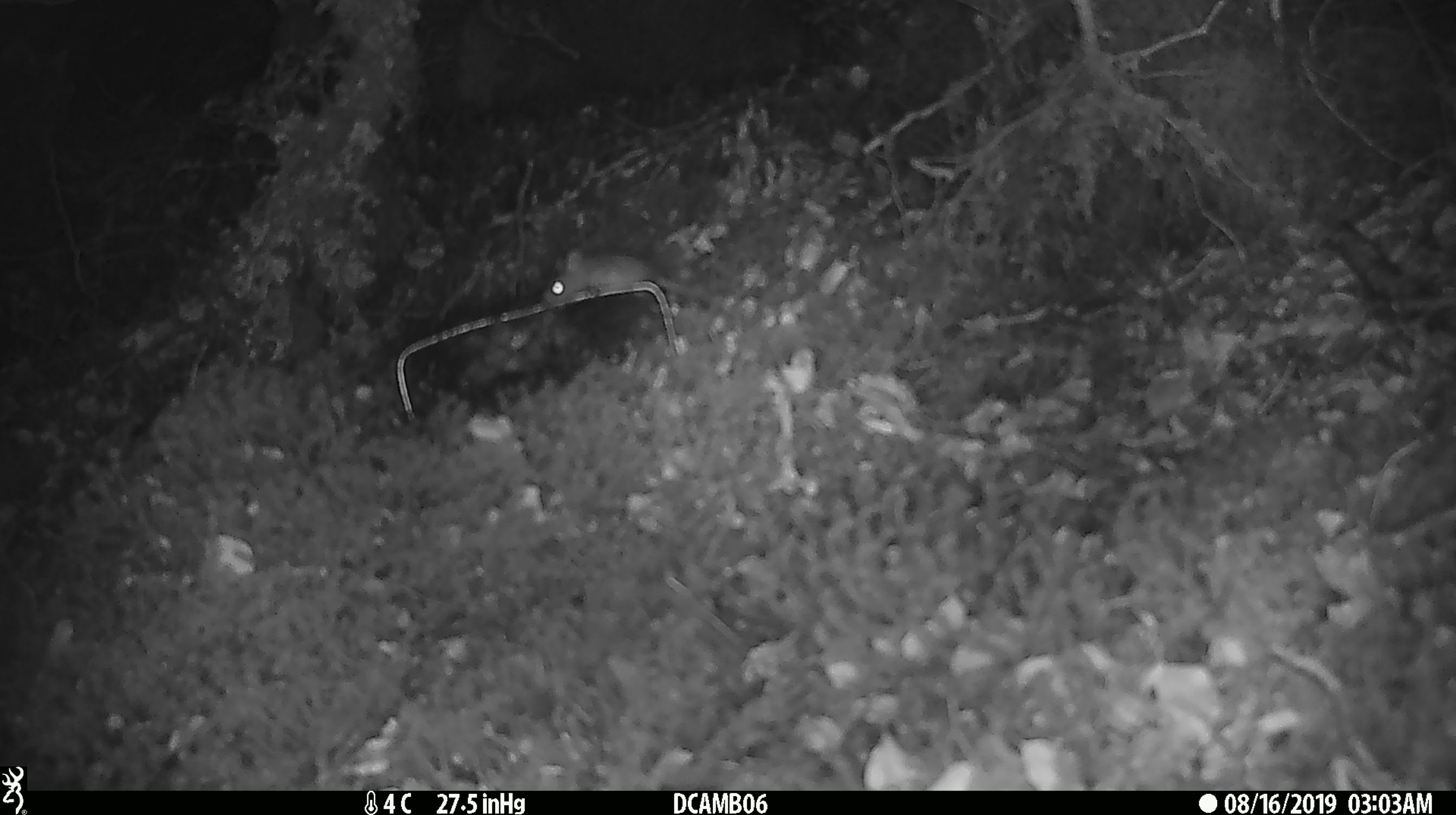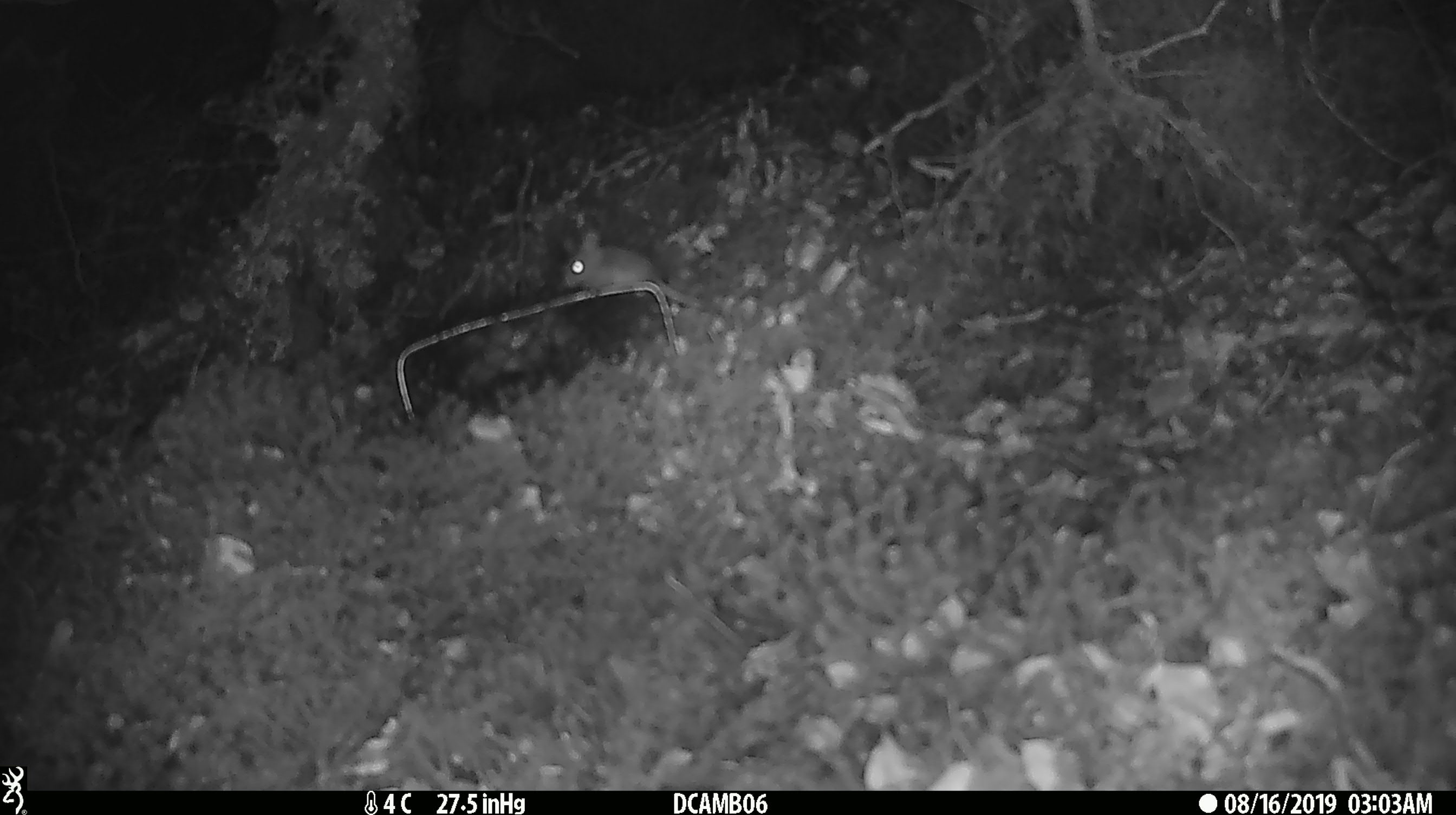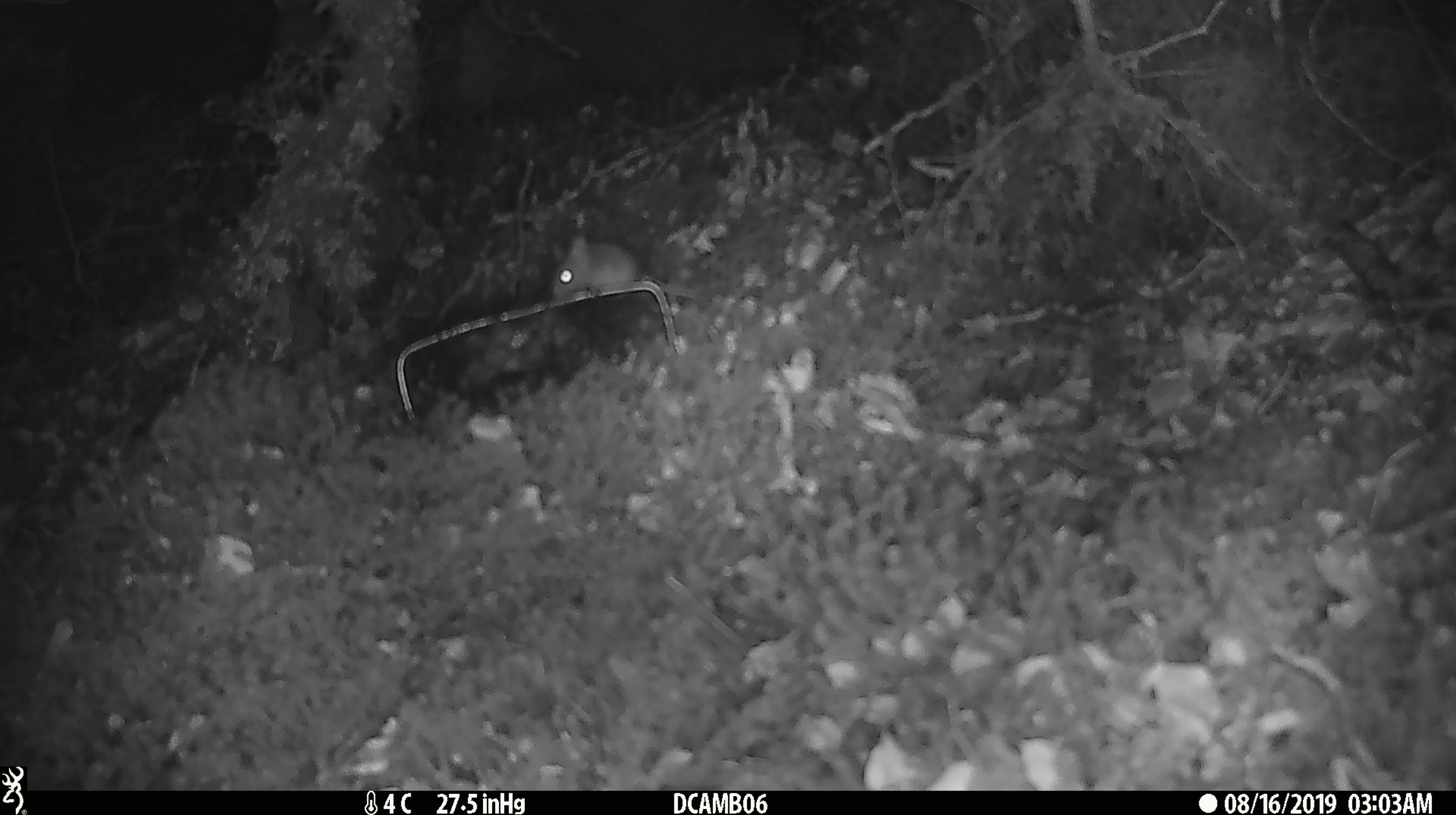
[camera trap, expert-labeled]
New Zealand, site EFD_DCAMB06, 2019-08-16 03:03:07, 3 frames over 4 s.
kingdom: Animalia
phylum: Chordata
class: Mammalia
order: Rodentia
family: Muridae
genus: Mus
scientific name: Mus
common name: mouse